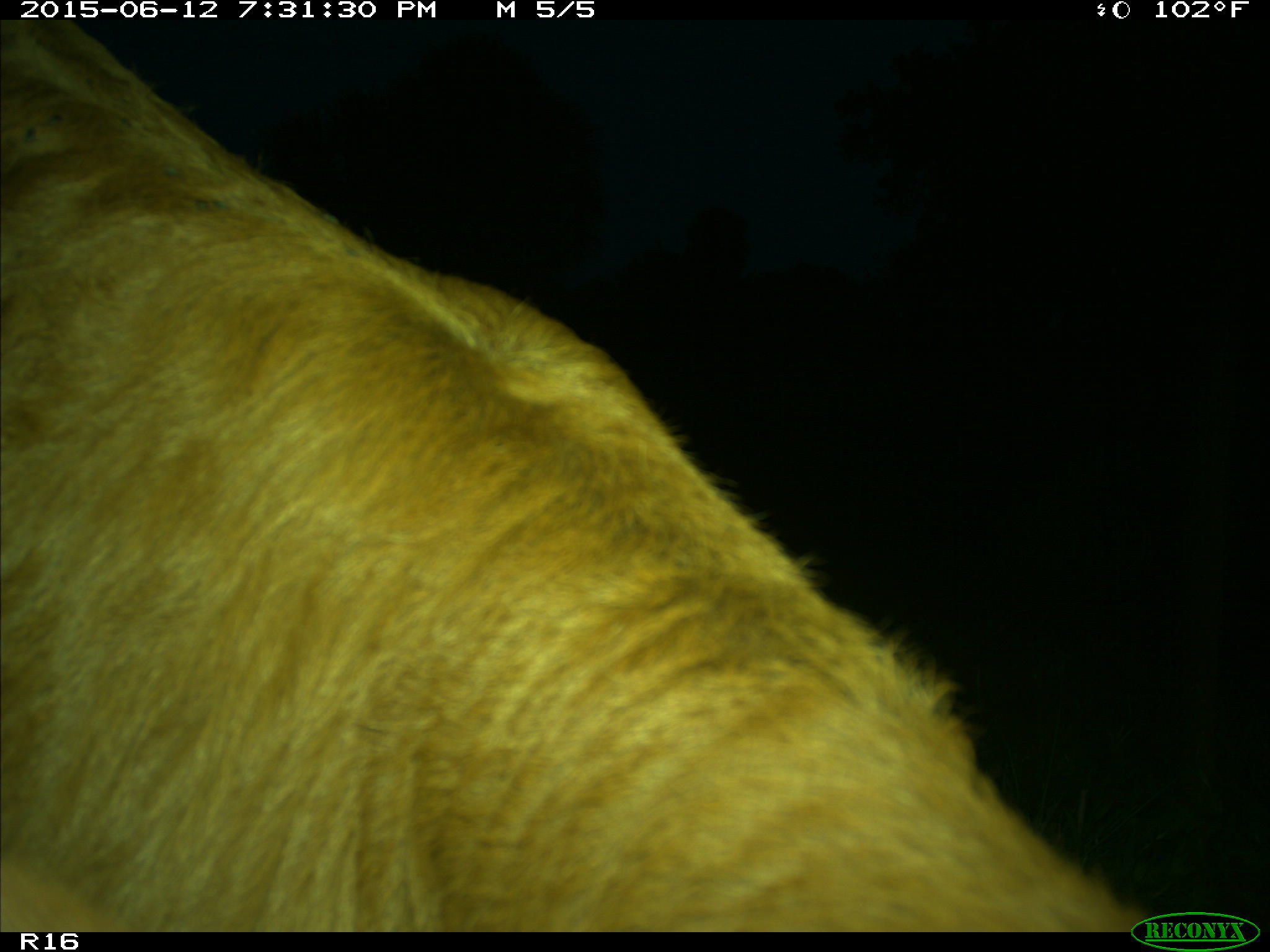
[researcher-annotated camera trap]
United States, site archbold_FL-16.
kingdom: Animalia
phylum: Chordata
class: Mammalia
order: Artiodactyla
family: Bovidae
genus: Bos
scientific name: Bos taurus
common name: domestic cow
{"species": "Bos taurus (domestic cow)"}